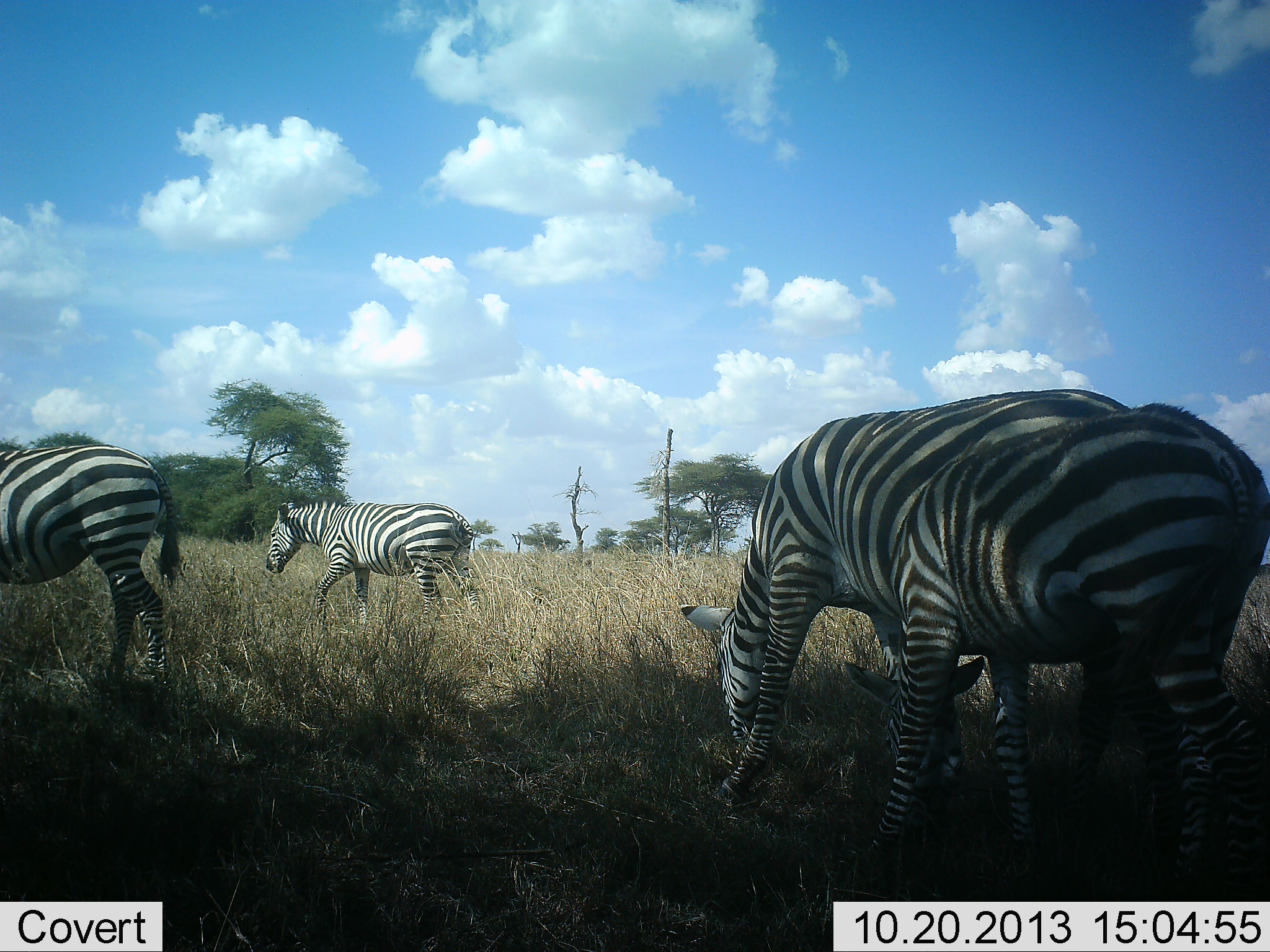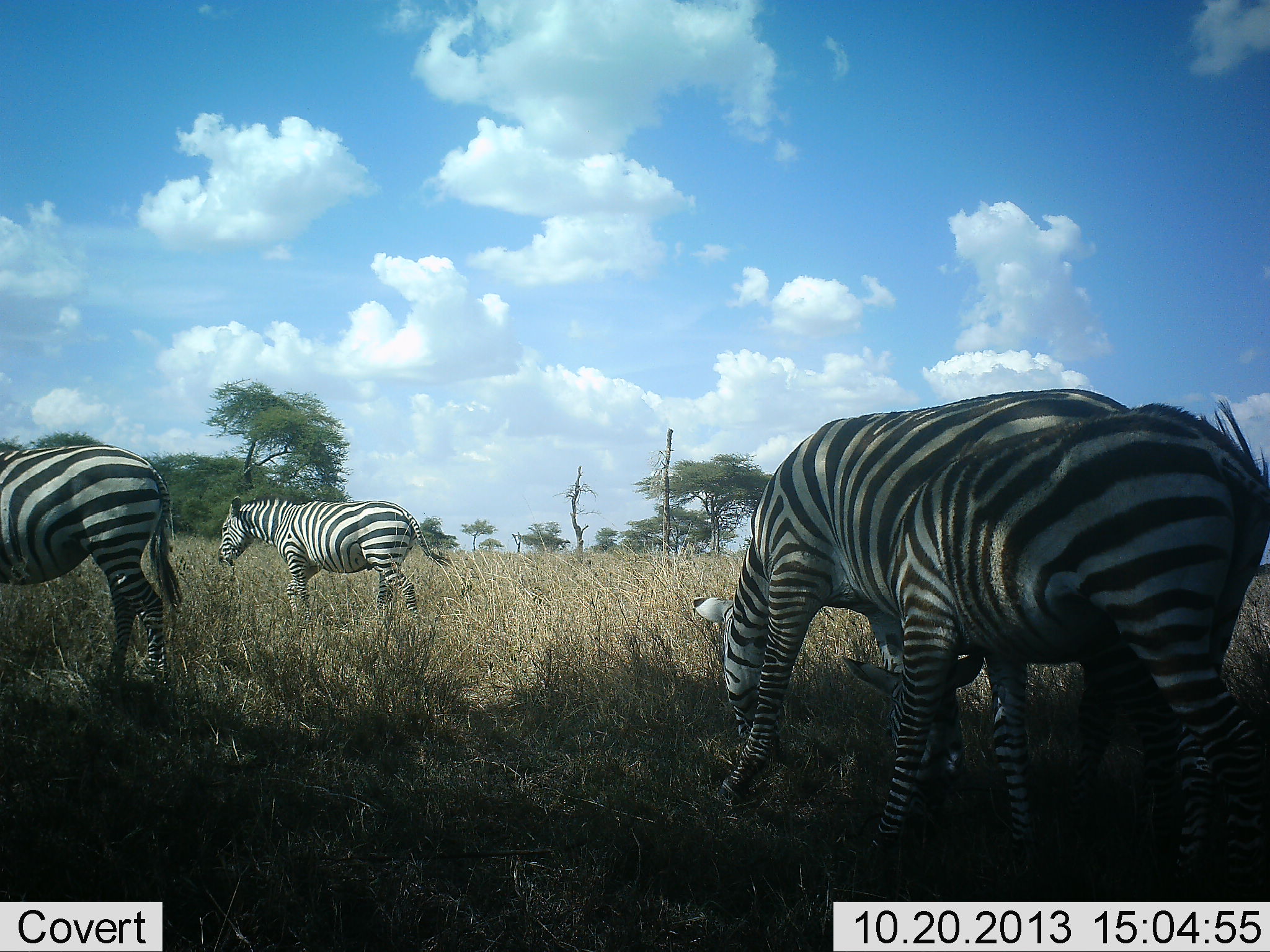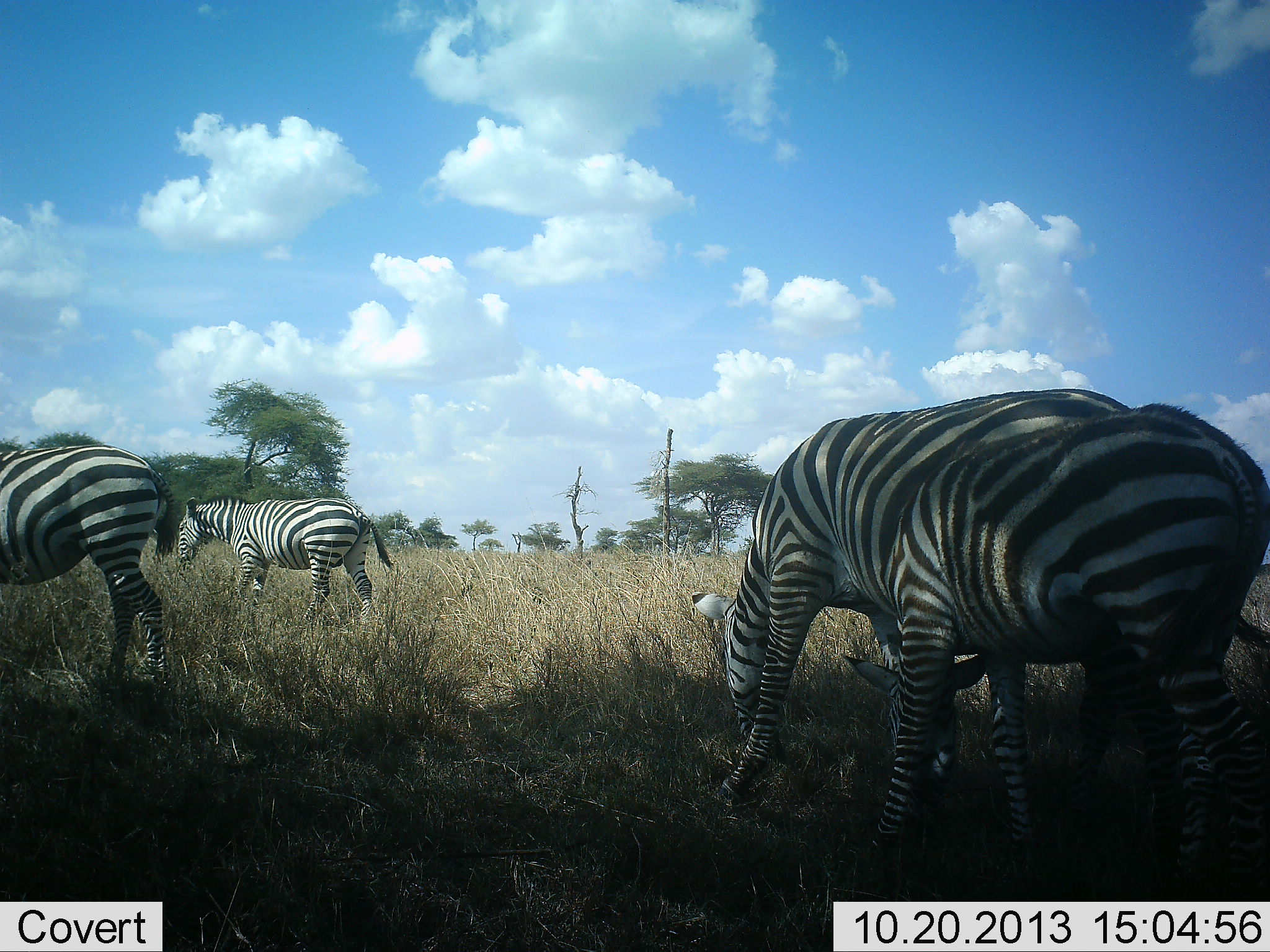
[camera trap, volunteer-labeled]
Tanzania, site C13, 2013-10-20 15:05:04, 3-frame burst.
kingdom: Animalia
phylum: Chordata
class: Mammalia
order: Perissodactyla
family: Equidae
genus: Equus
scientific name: Equus quagga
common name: plains zebra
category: zebra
Zebra (plains zebra) (Equus quagga), count 4. Behavior (volunteer vote fractions): standing 40%, resting 10%, moving 60%, interacting 0%. Young present (vote fraction): 10%. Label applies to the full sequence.